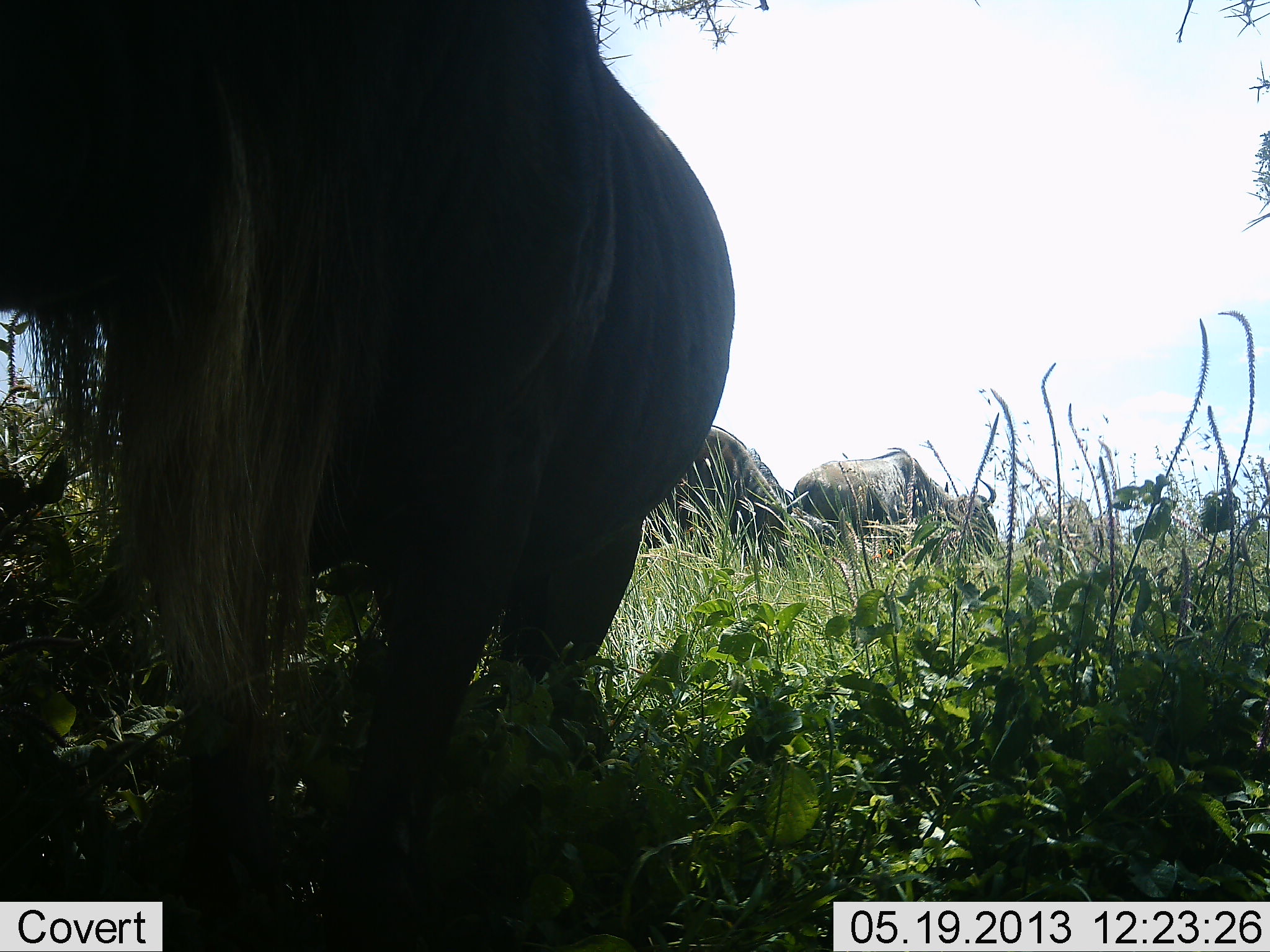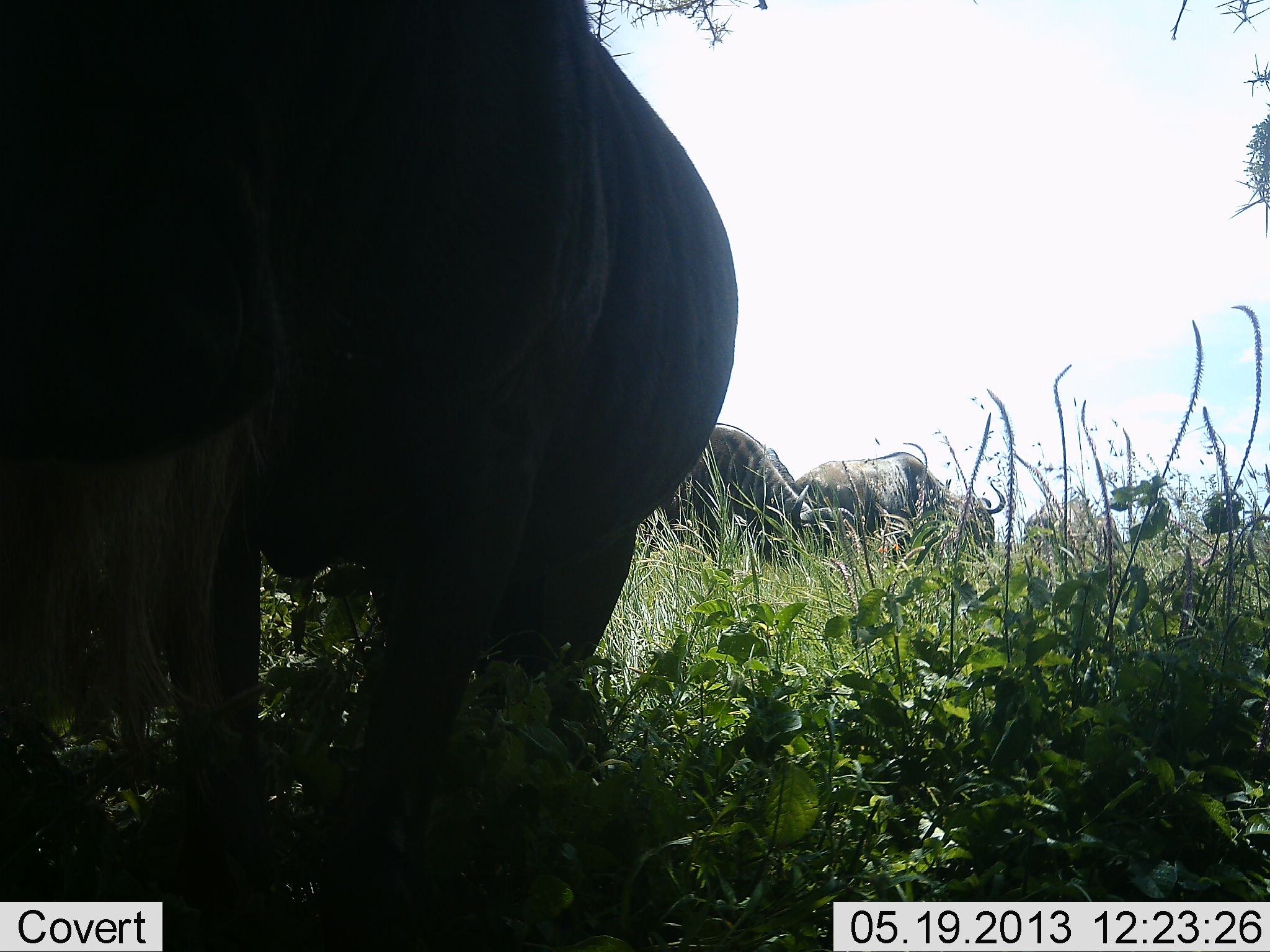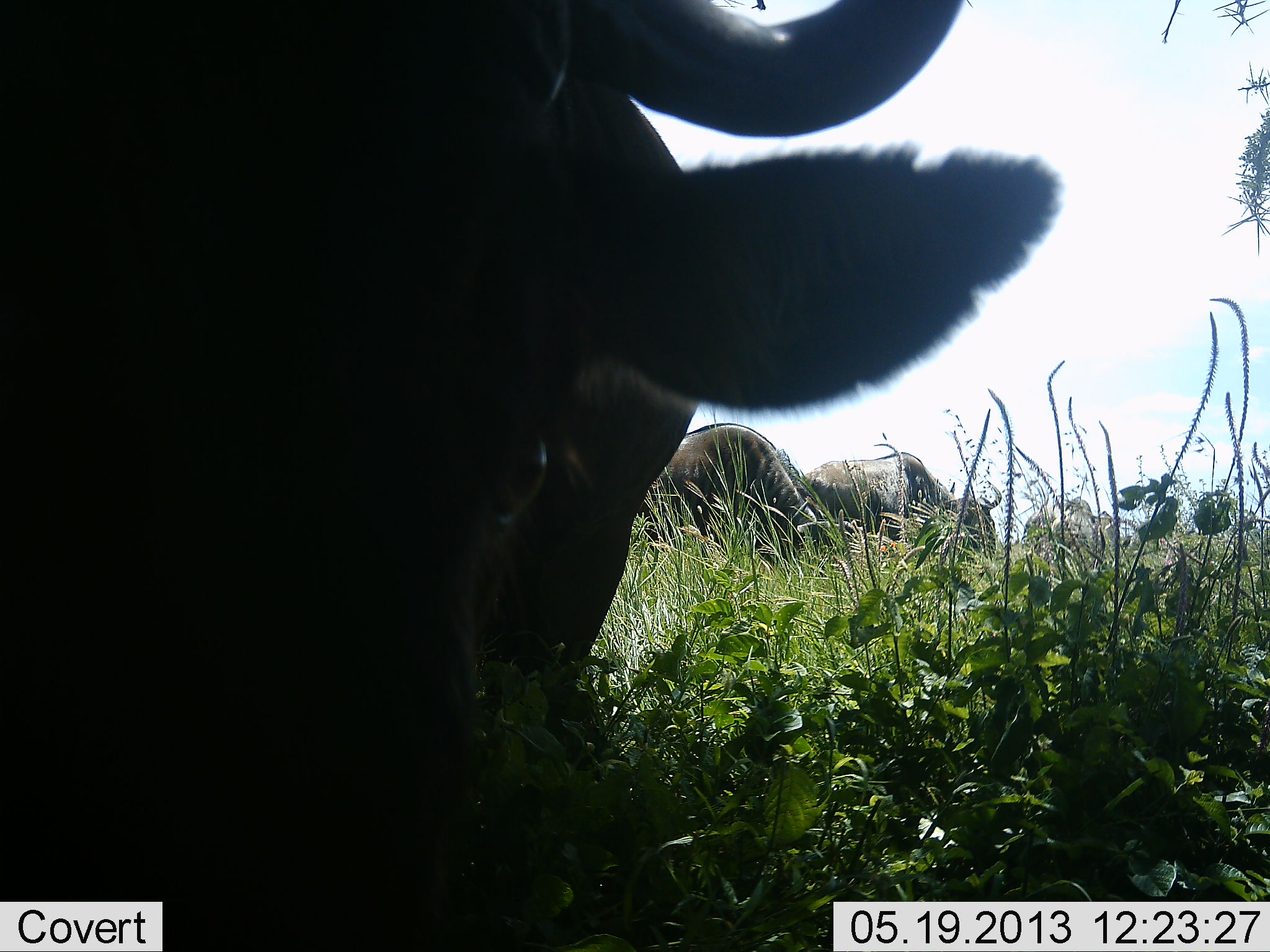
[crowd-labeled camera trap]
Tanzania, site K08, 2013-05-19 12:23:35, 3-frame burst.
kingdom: Animalia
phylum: Chordata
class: Mammalia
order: Artiodactyla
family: Bovidae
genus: Connochaetes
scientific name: Connochaetes taurinus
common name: blue wildebeest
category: wildebeest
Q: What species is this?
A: Wildebeest (blue wildebeest) (Connochaetes taurinus).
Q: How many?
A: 4.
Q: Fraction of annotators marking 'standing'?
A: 70%.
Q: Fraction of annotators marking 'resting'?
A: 0%.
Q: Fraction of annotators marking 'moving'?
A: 10%.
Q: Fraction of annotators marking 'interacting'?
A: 0%.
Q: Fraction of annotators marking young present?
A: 0%.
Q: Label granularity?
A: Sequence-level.